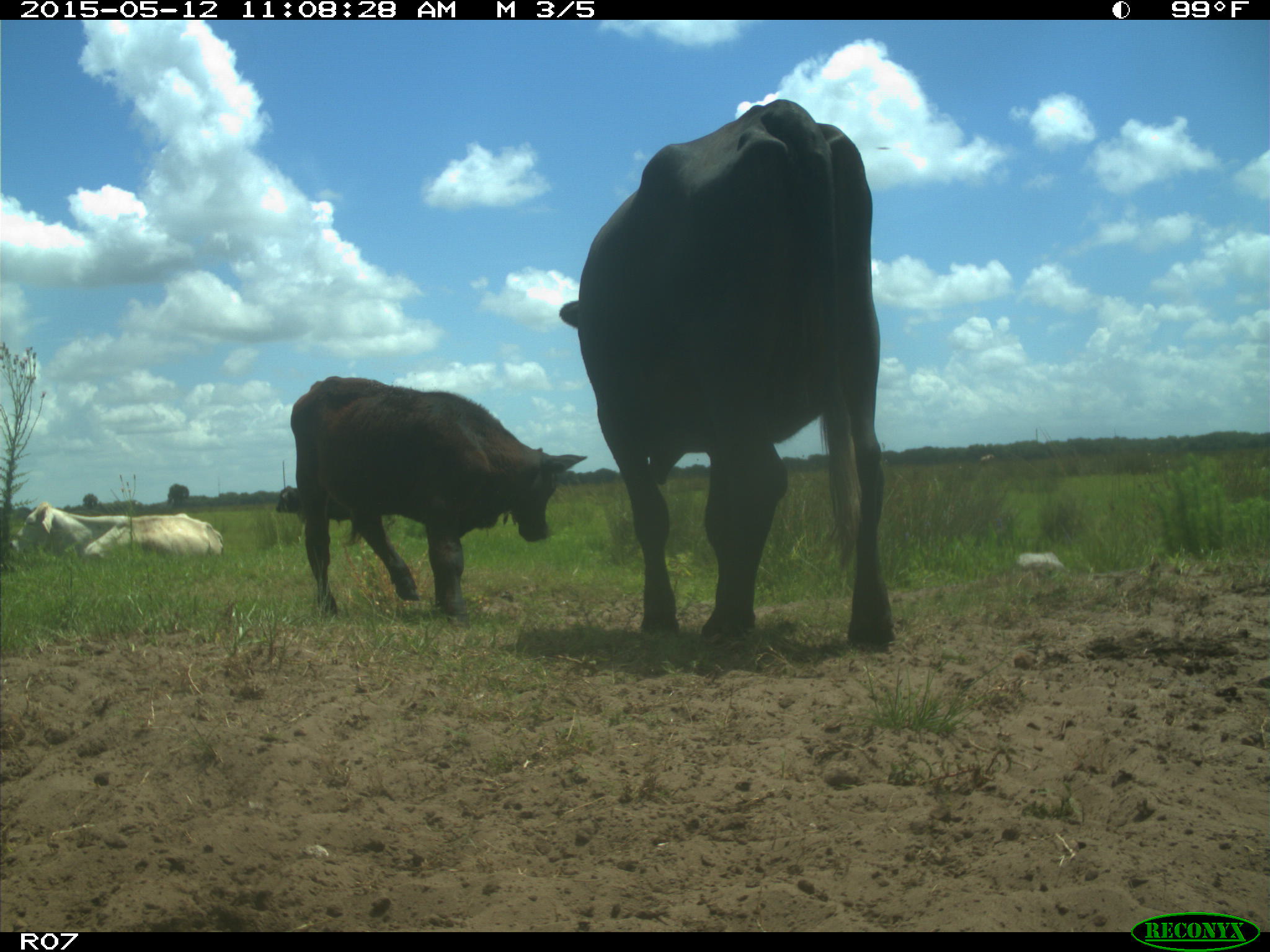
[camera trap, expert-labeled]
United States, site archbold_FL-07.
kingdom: Animalia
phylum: Chordata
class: Mammalia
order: Artiodactyla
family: Bovidae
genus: Bos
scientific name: Bos taurus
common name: domestic cow